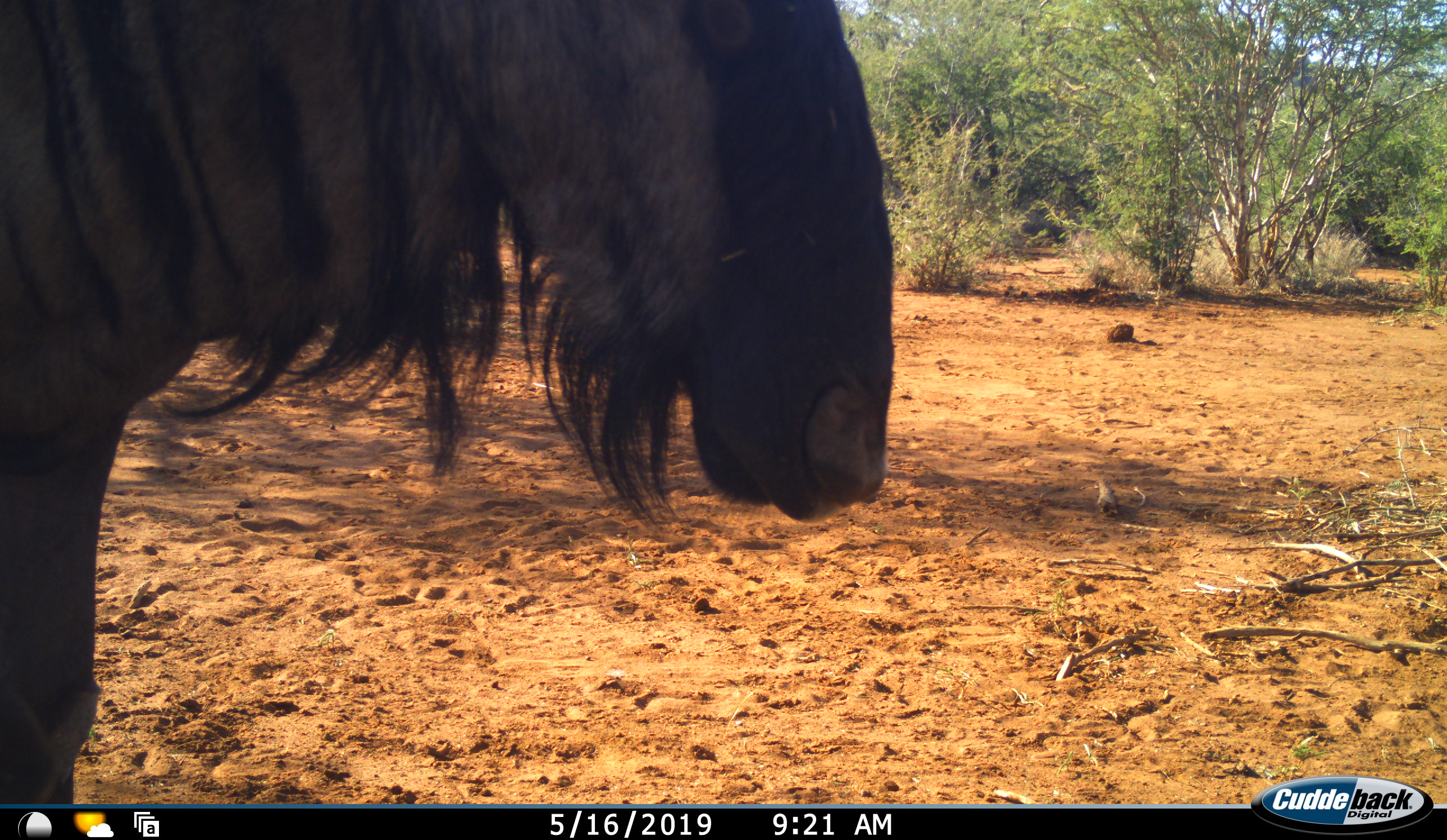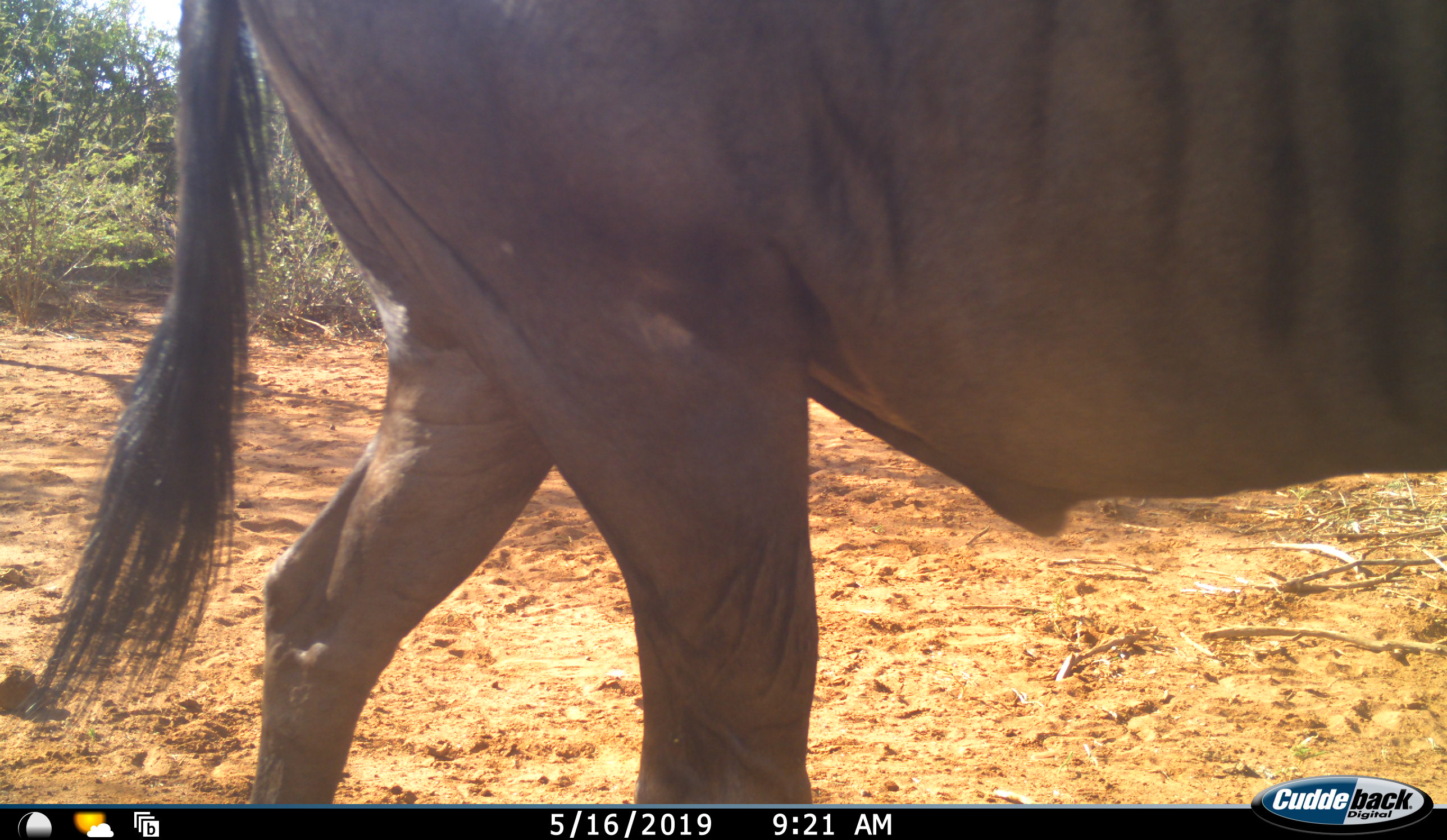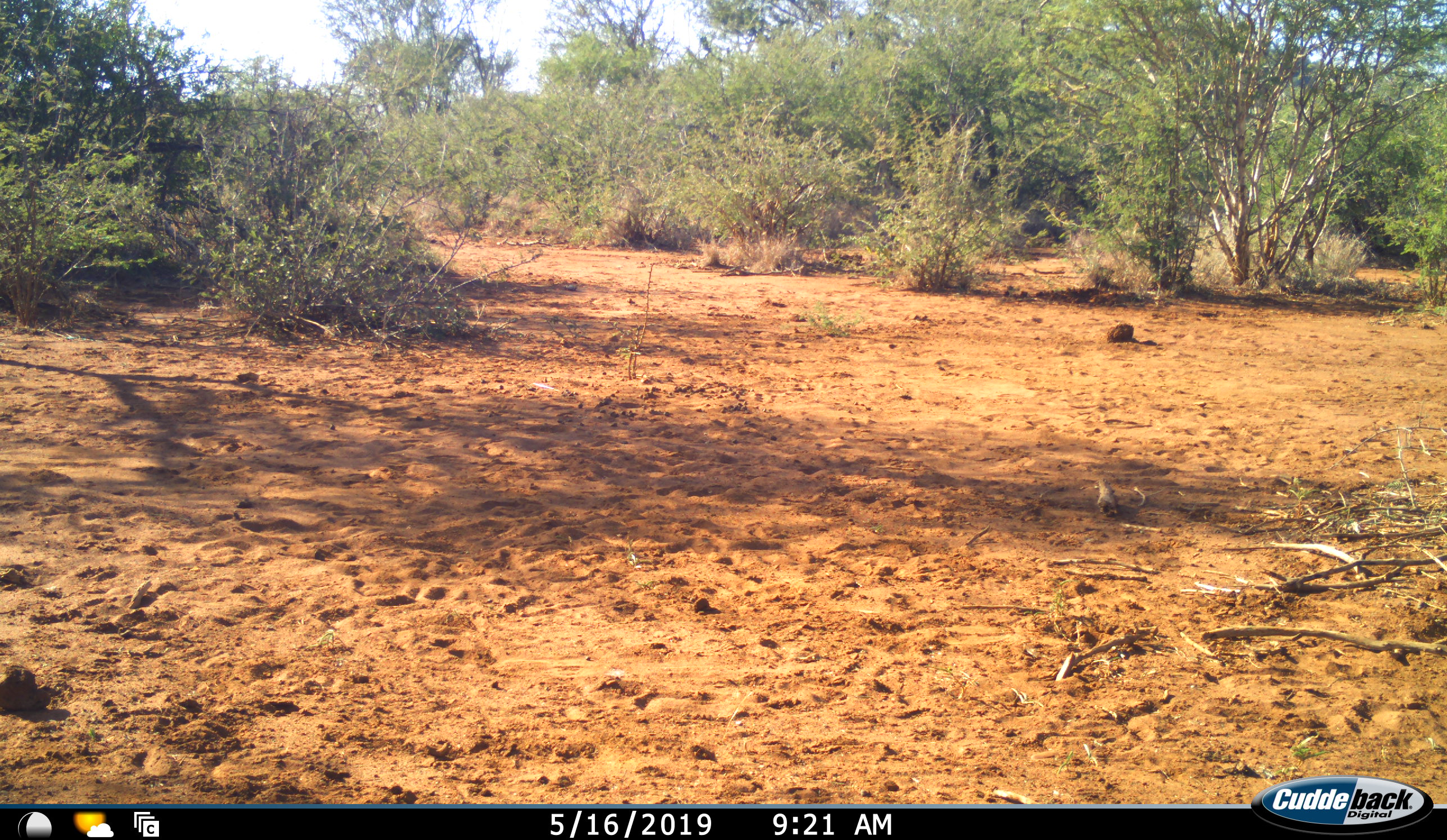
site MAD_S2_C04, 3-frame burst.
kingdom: Animalia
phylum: Chordata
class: Mammalia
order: Artiodactyla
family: Bovidae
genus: Connochaetes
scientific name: Connochaetes taurinus taurinus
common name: blue wildebeest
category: wildebeestblue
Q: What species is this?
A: Wildebeestblue (blue wildebeest) (Connochaetes taurinus taurinus).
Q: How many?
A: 1.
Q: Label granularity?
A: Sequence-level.